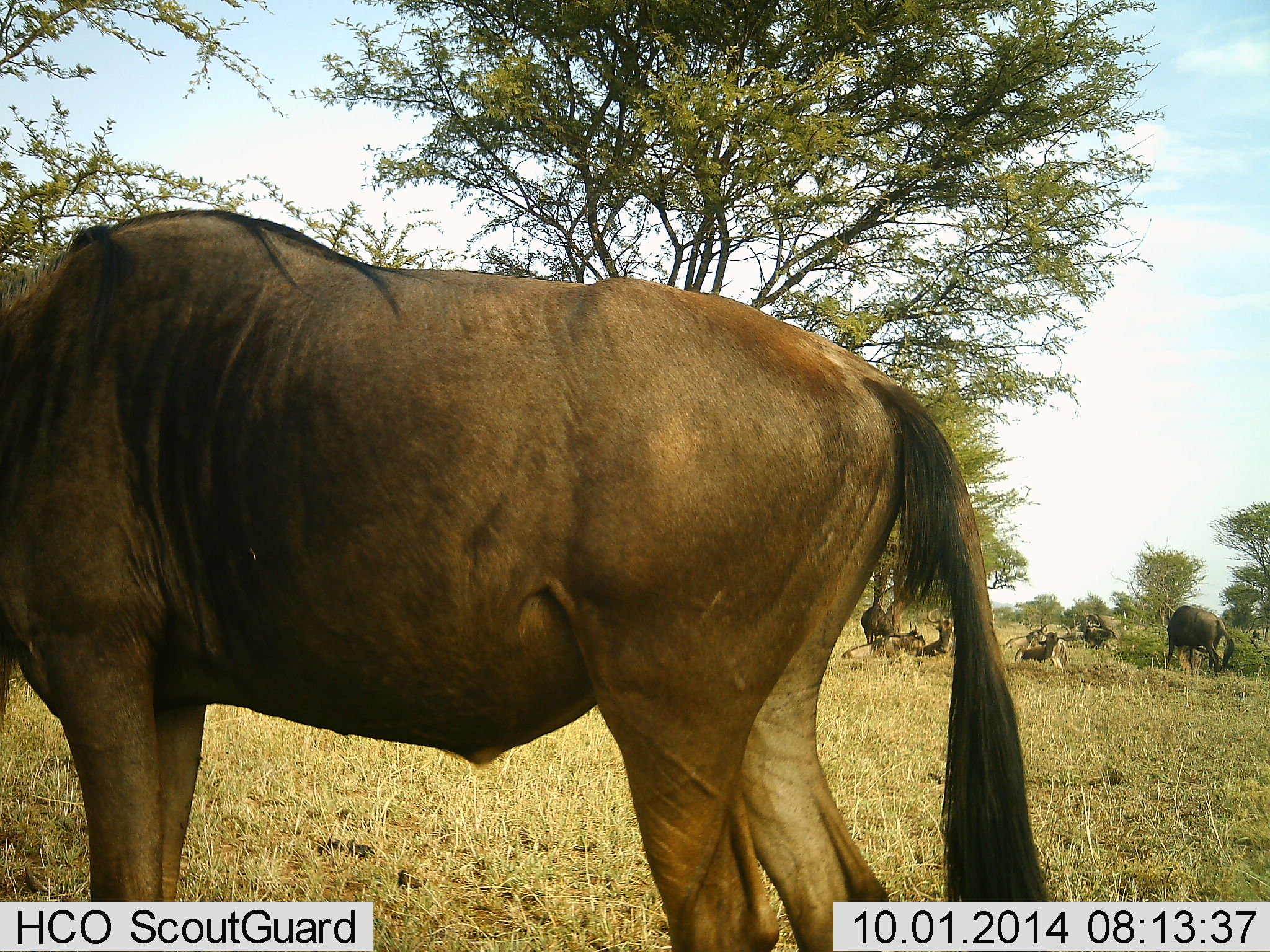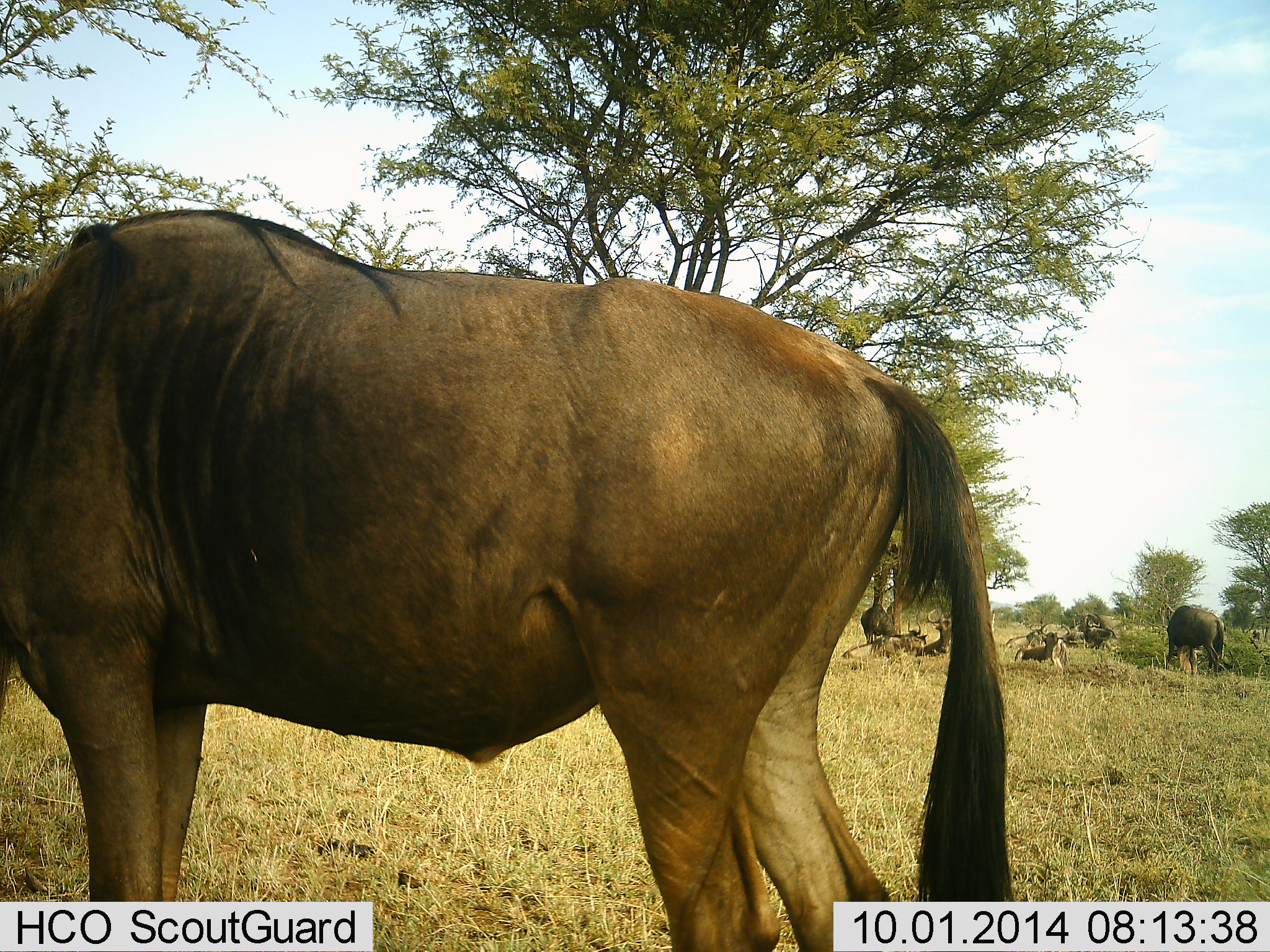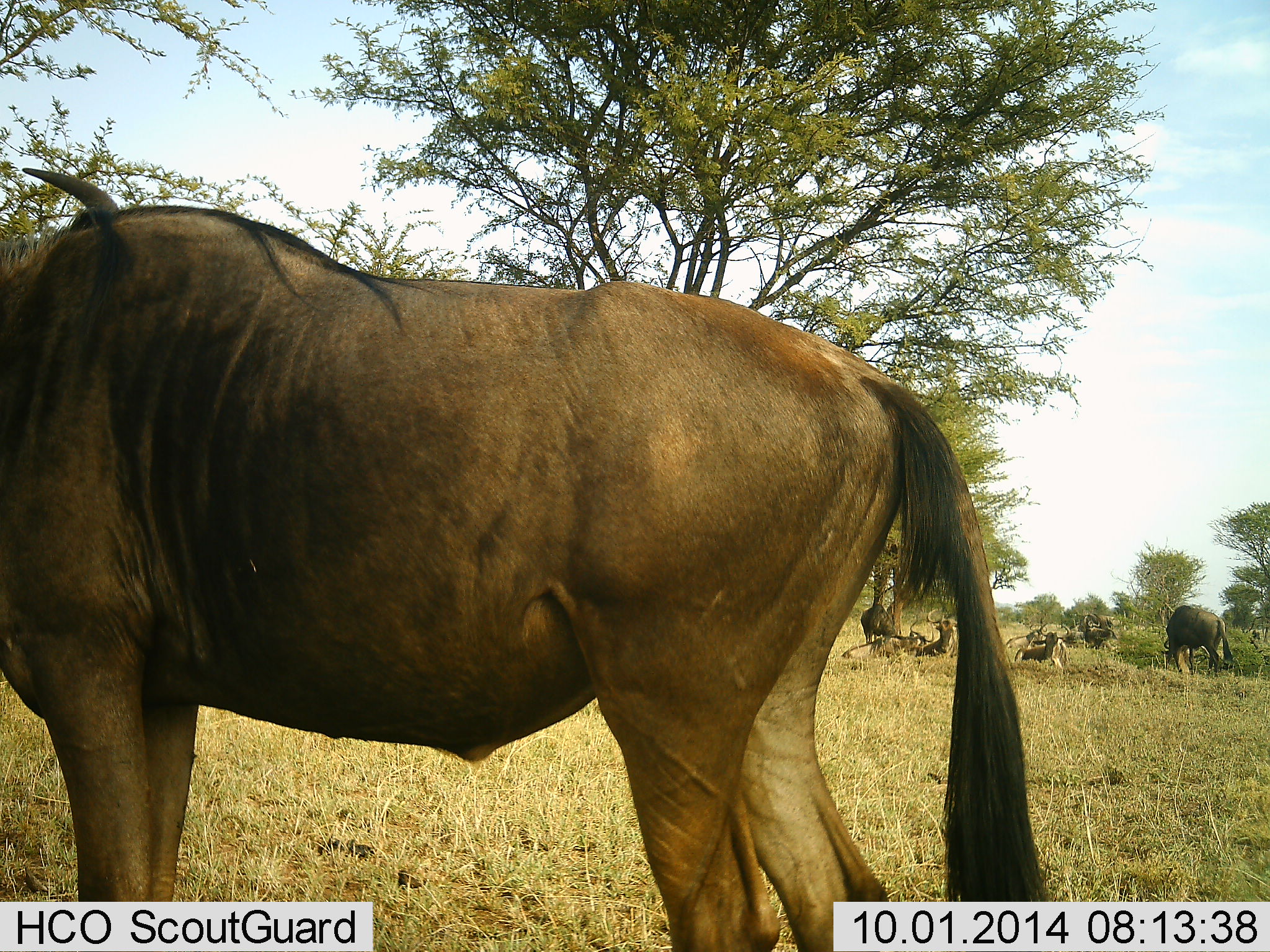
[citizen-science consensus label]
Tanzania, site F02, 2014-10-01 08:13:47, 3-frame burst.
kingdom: Animalia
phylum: Chordata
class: Mammalia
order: Artiodactyla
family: Bovidae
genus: Connochaetes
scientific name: Connochaetes taurinus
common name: blue wildebeest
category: wildebeest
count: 6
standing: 80%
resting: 70%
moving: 20%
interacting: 0%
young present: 0%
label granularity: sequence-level